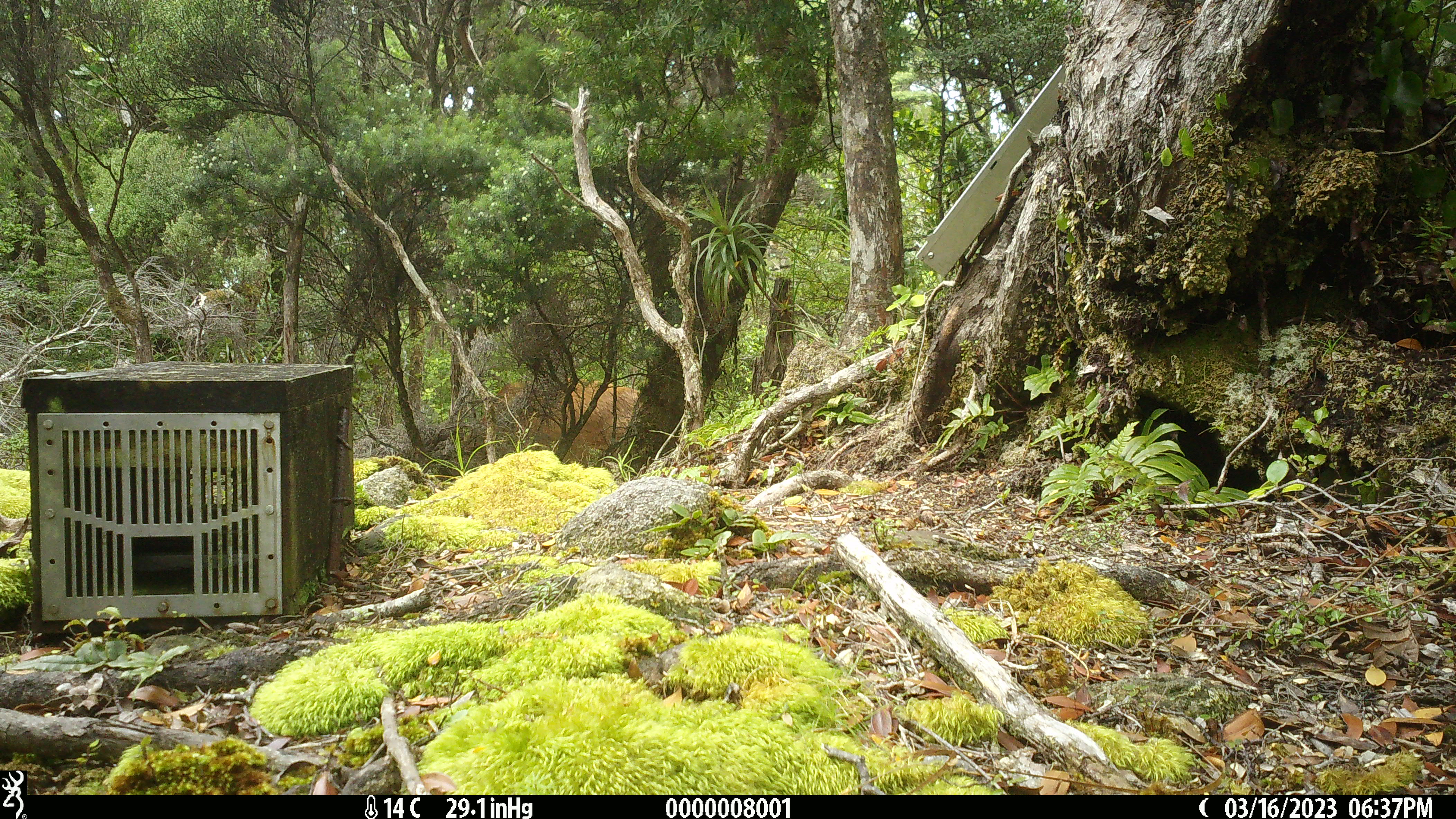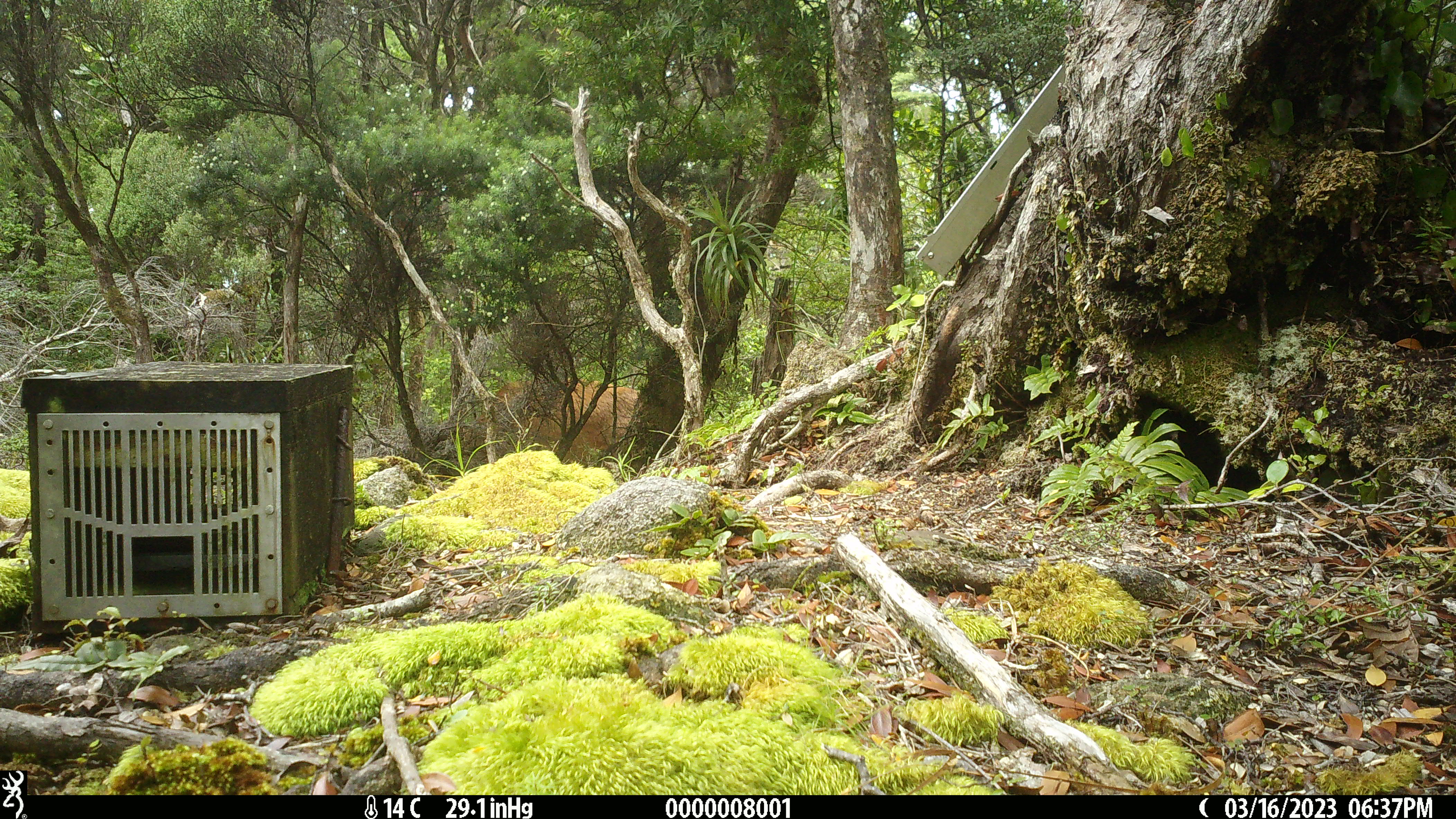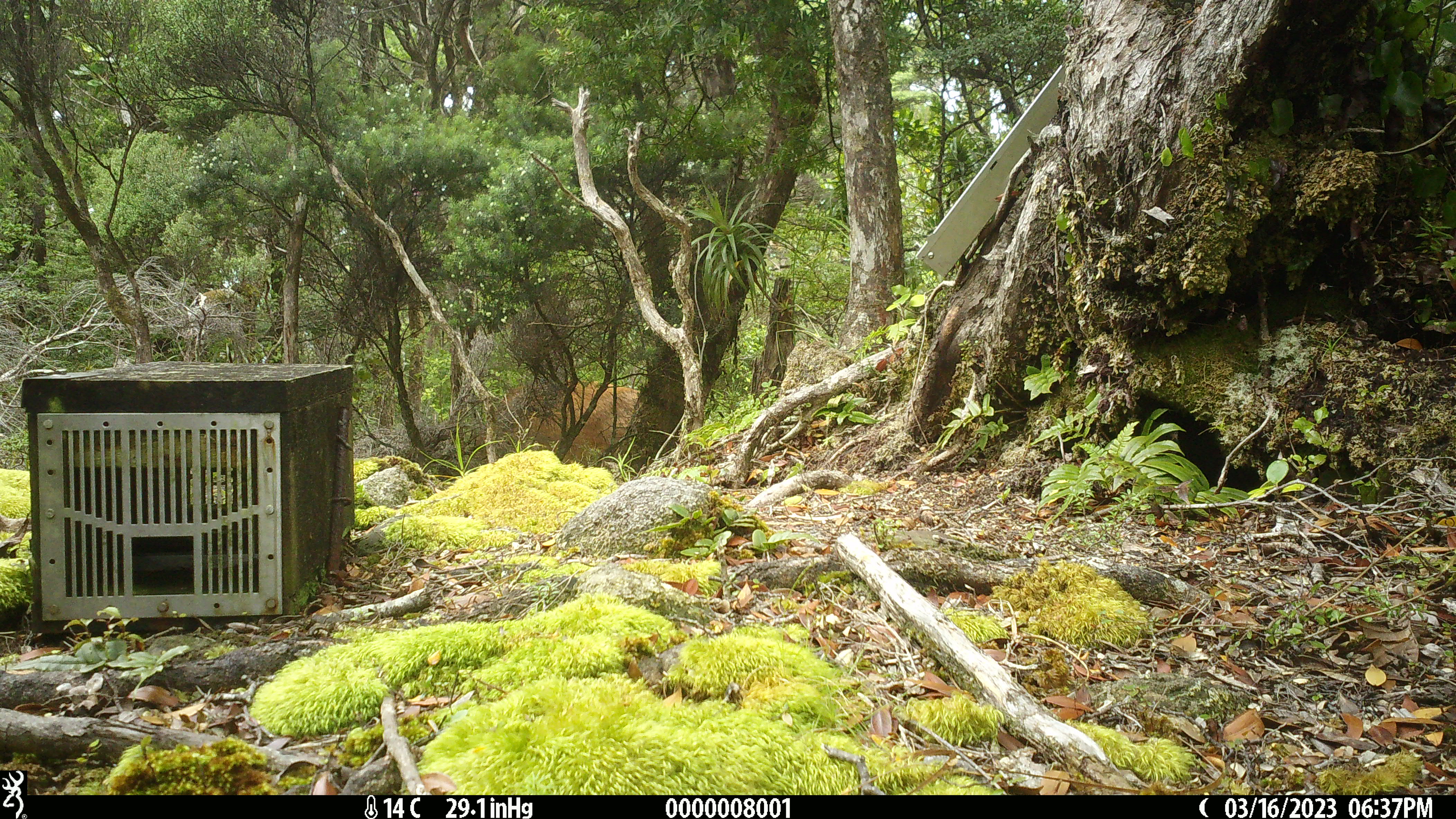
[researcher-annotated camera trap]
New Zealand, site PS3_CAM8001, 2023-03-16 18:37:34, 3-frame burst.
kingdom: Animalia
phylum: Chordata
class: Mammalia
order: Artiodactyla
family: Cervidae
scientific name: Cervidae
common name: deer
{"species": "deer (Cervidae)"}